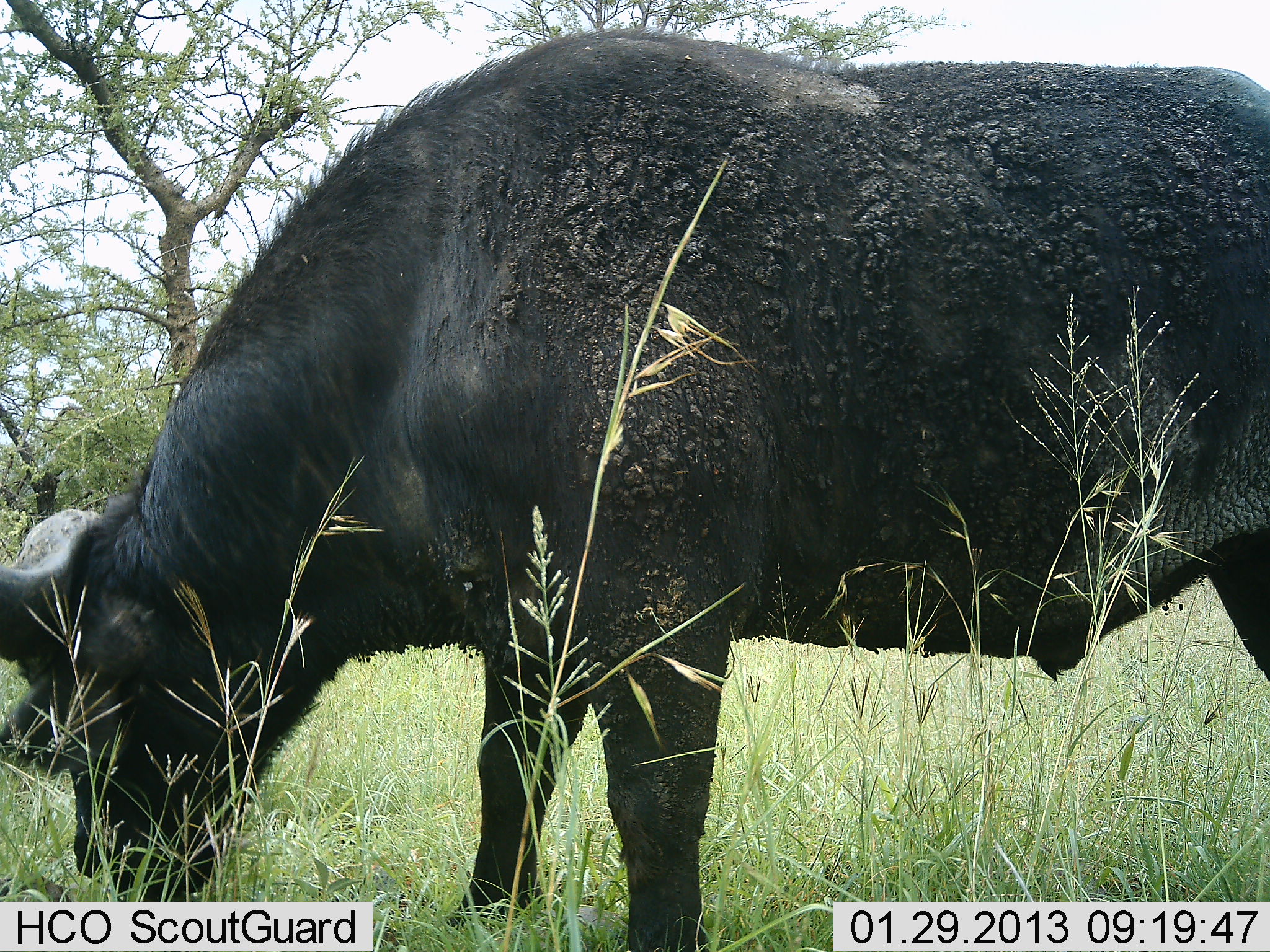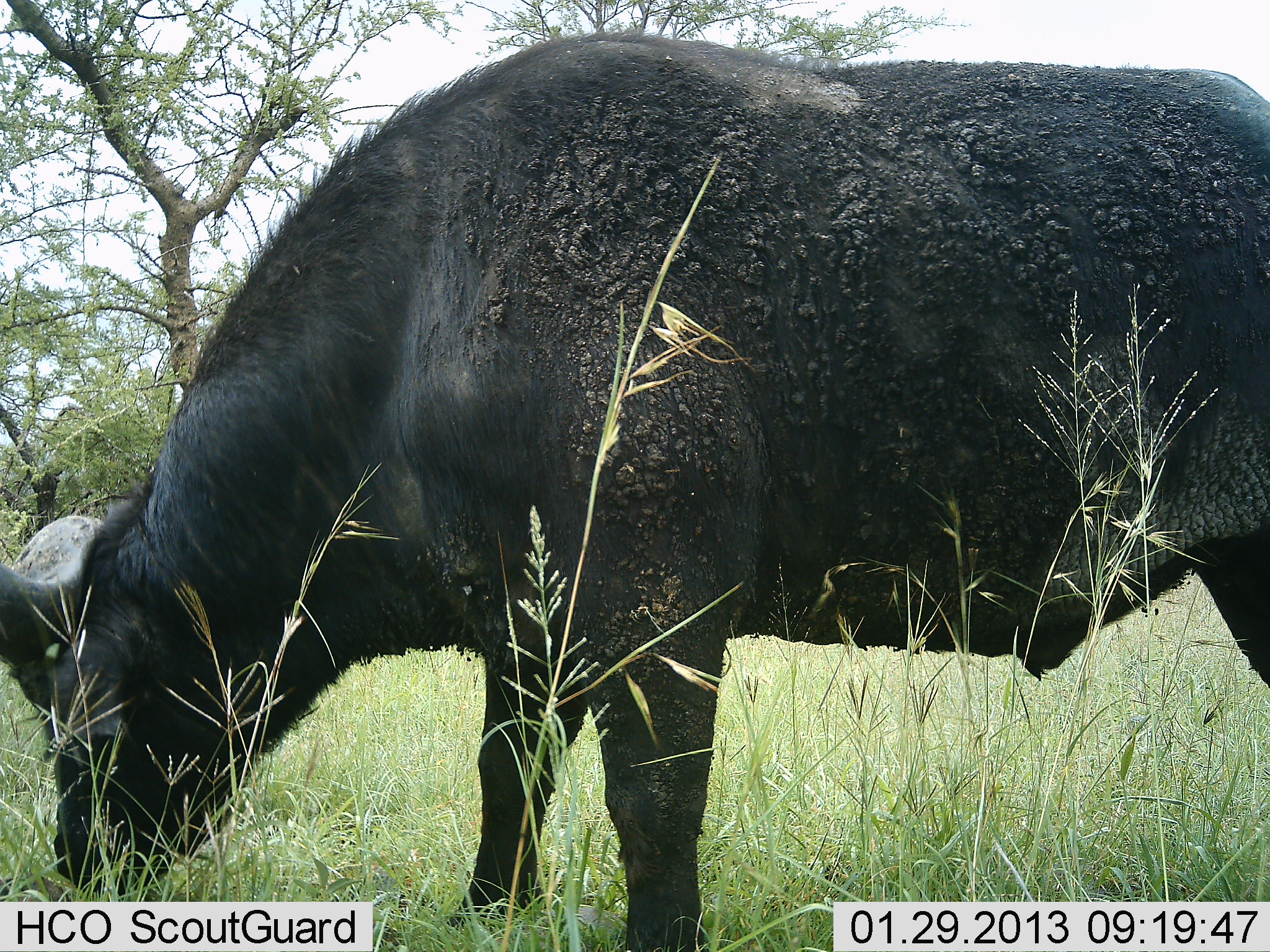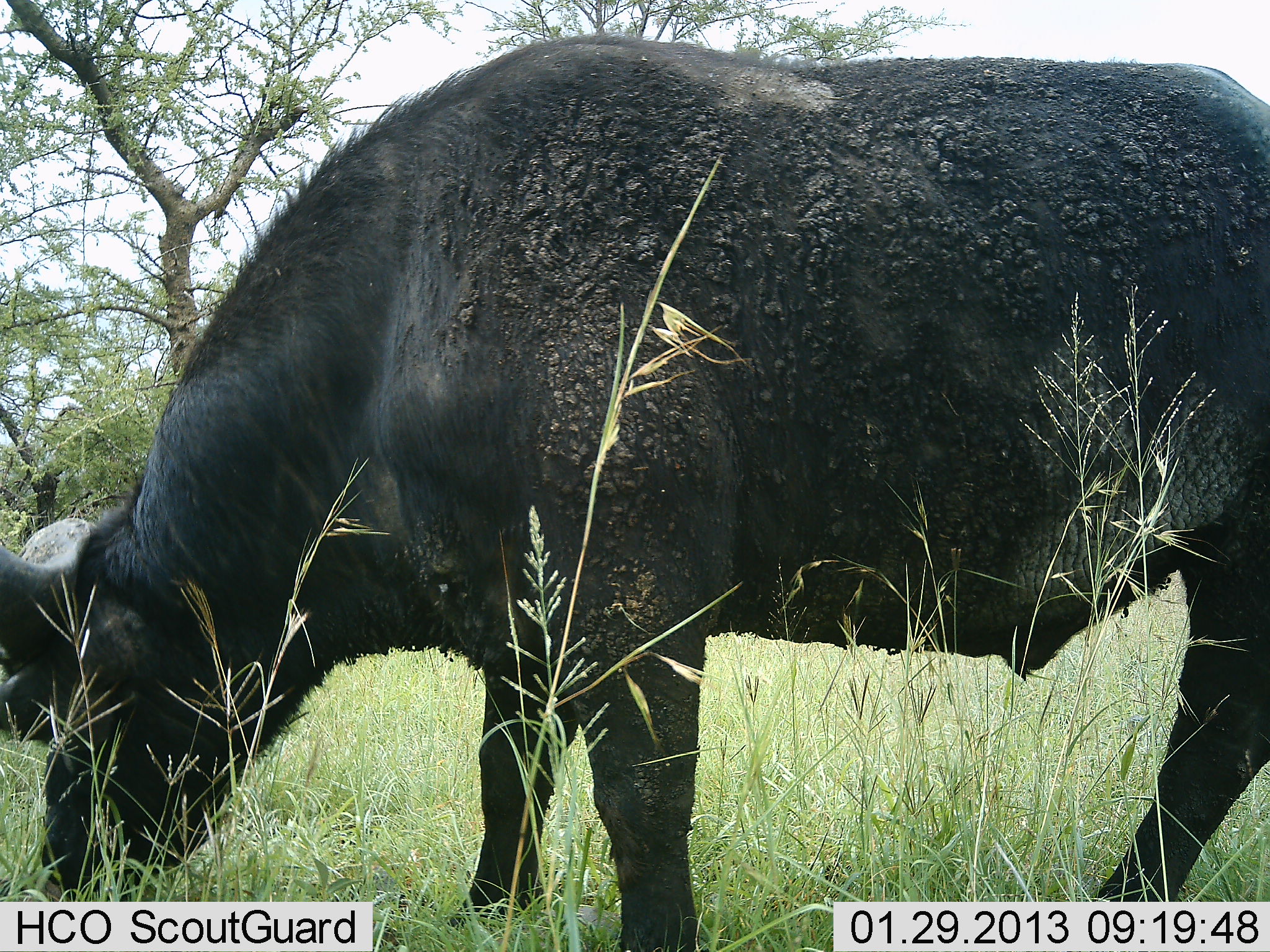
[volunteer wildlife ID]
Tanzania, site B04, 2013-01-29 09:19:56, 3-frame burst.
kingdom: Animalia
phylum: Chordata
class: Mammalia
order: Artiodactyla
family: Bovidae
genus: Syncerus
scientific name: Syncerus caffer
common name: cape buffalo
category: buffalo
Buffalo (cape buffalo) (Syncerus caffer), count 1. Behavior (volunteer vote fractions): standing 13%, resting 0%, moving 0%, interacting 0%. Young present (vote fraction): 7%. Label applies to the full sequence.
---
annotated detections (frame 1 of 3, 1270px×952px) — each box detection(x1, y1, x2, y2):
animal: detection(0, 0, 1268, 950)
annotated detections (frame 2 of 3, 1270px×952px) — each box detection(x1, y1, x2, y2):
animal: detection(0, 0, 1267, 950)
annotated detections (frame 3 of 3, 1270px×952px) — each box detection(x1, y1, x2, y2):
animal: detection(1, 1, 1269, 952)